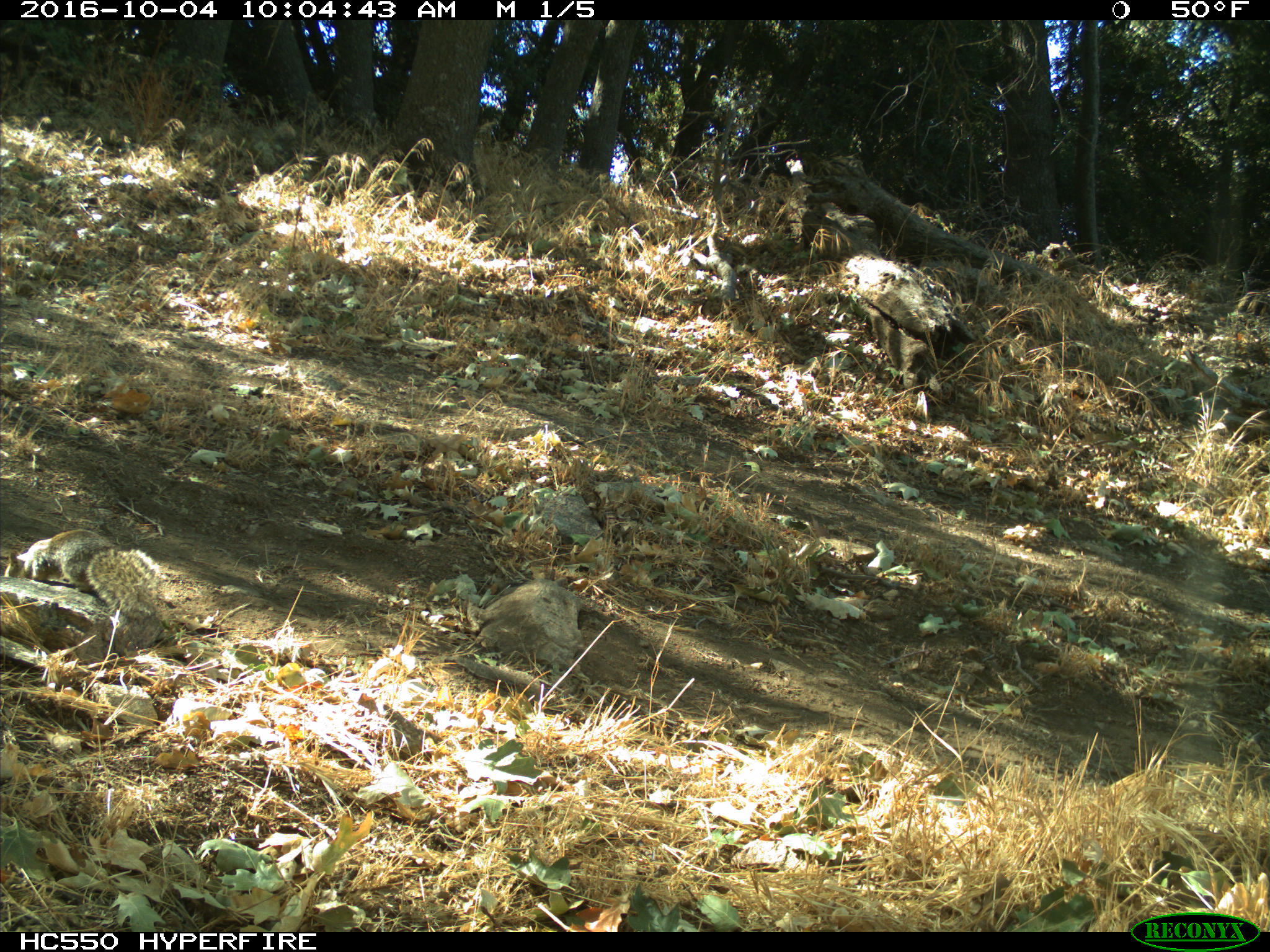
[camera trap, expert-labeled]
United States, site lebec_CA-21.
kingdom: Animalia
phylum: Chordata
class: Mammalia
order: Rodentia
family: Sciuridae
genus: Otospermophilus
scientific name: Otospermophilus beecheyi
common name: california ground squirrel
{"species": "Otospermophilus beecheyi (california ground squirrel)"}